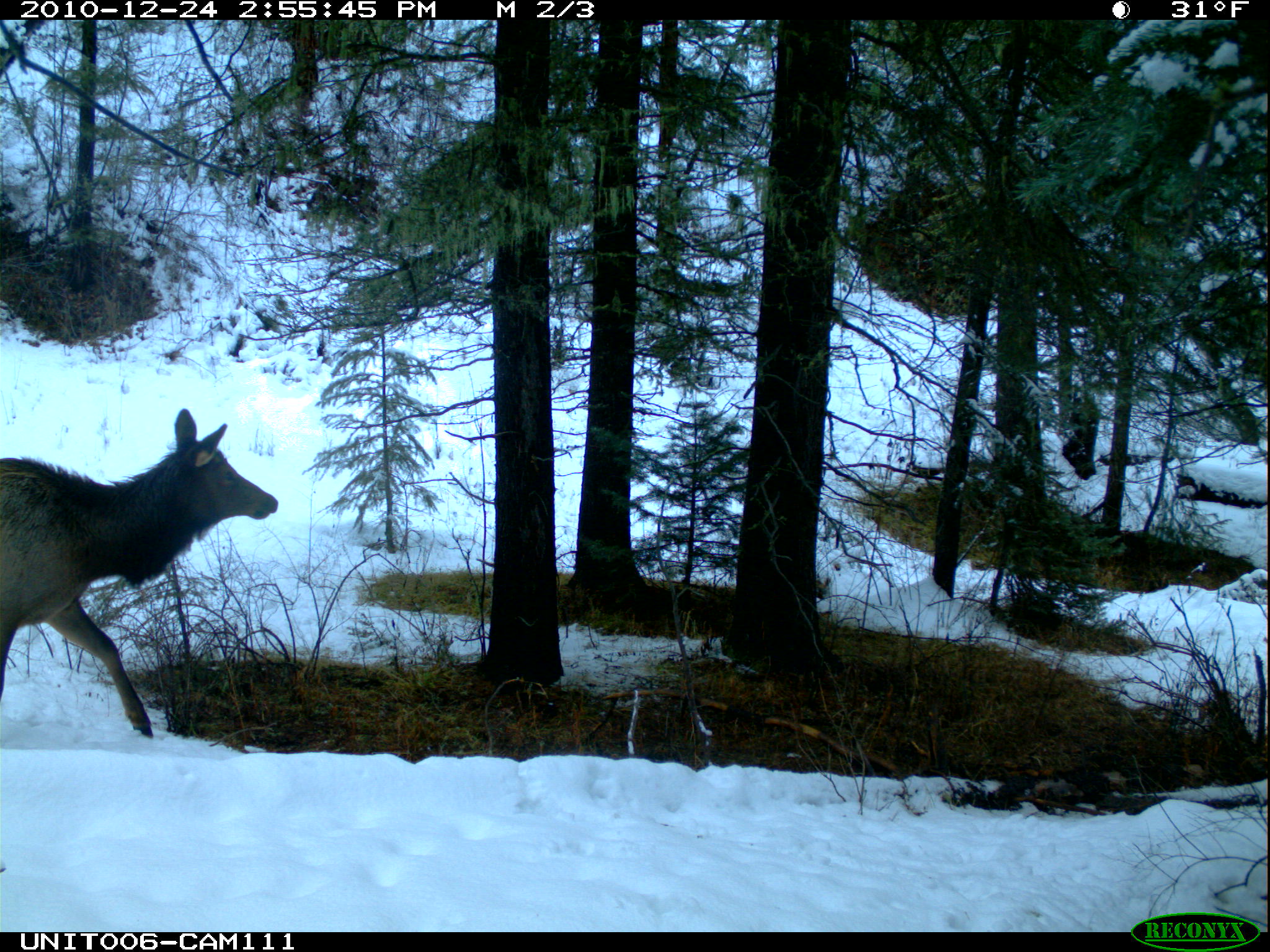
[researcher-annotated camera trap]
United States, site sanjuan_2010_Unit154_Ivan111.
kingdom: Animalia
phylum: Chordata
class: Mammalia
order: Artiodactyla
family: Cervidae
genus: Cervus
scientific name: Cervus elaphus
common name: red deer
Cervus elaphus (red deer).